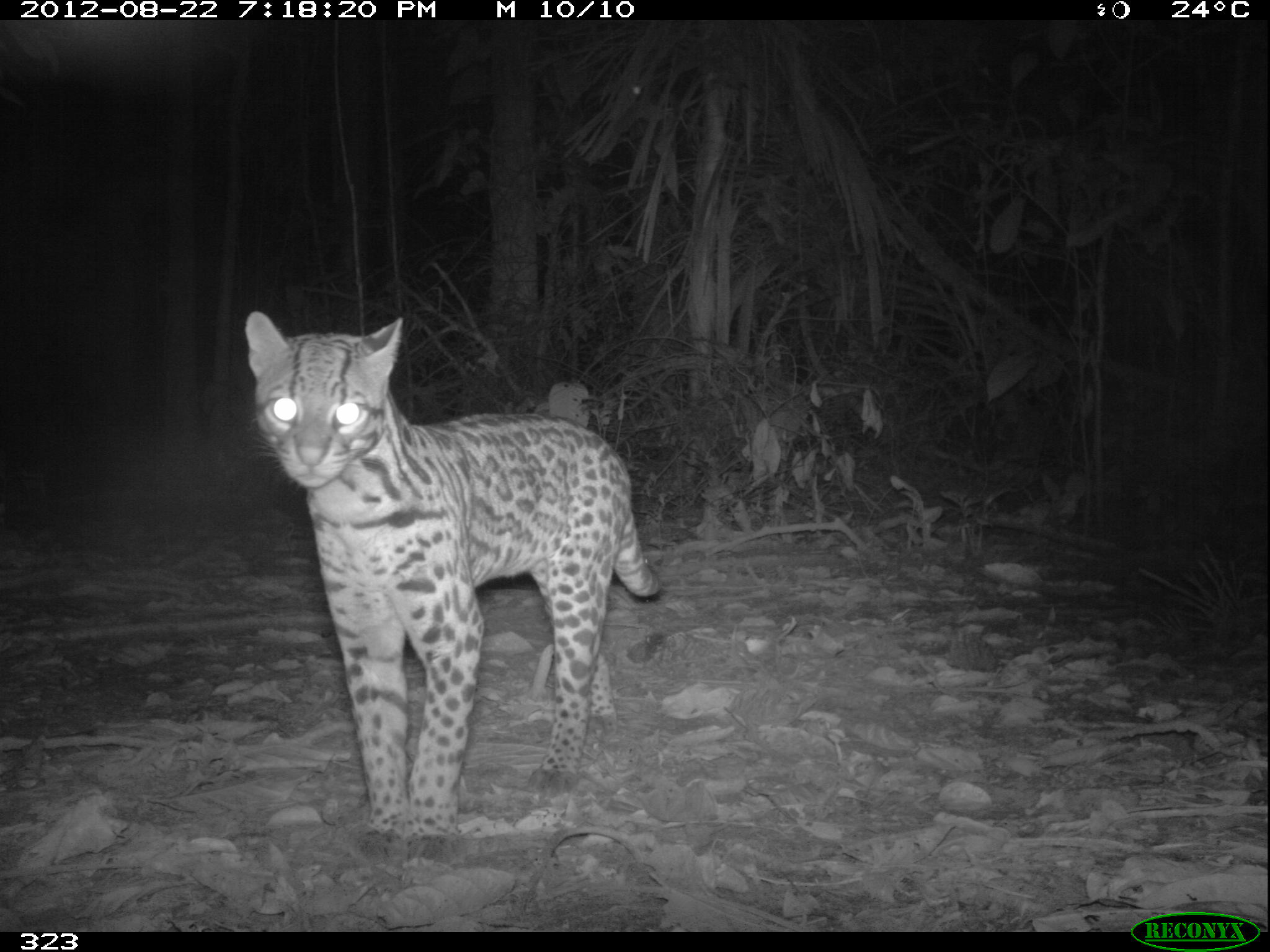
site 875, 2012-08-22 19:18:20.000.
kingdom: Animalia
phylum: Chordata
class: Mammalia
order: Carnivora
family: Felidae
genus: Leopardus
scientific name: Leopardus pardalis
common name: ocelot